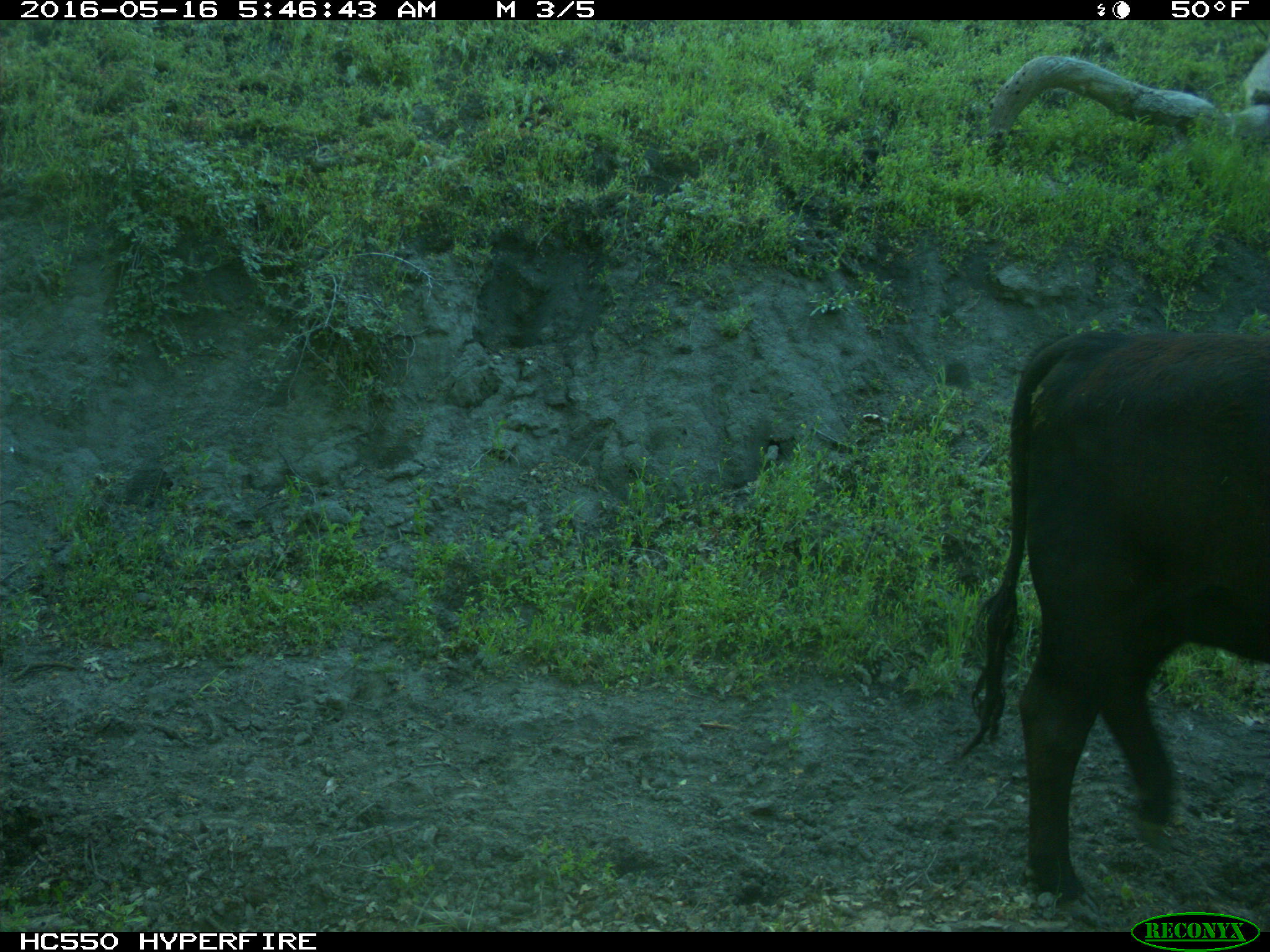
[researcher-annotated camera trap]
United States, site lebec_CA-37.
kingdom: Animalia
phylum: Chordata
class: Mammalia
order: Artiodactyla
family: Bovidae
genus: Bos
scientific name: Bos taurus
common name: domestic cow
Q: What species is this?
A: Bos taurus (domestic cow).